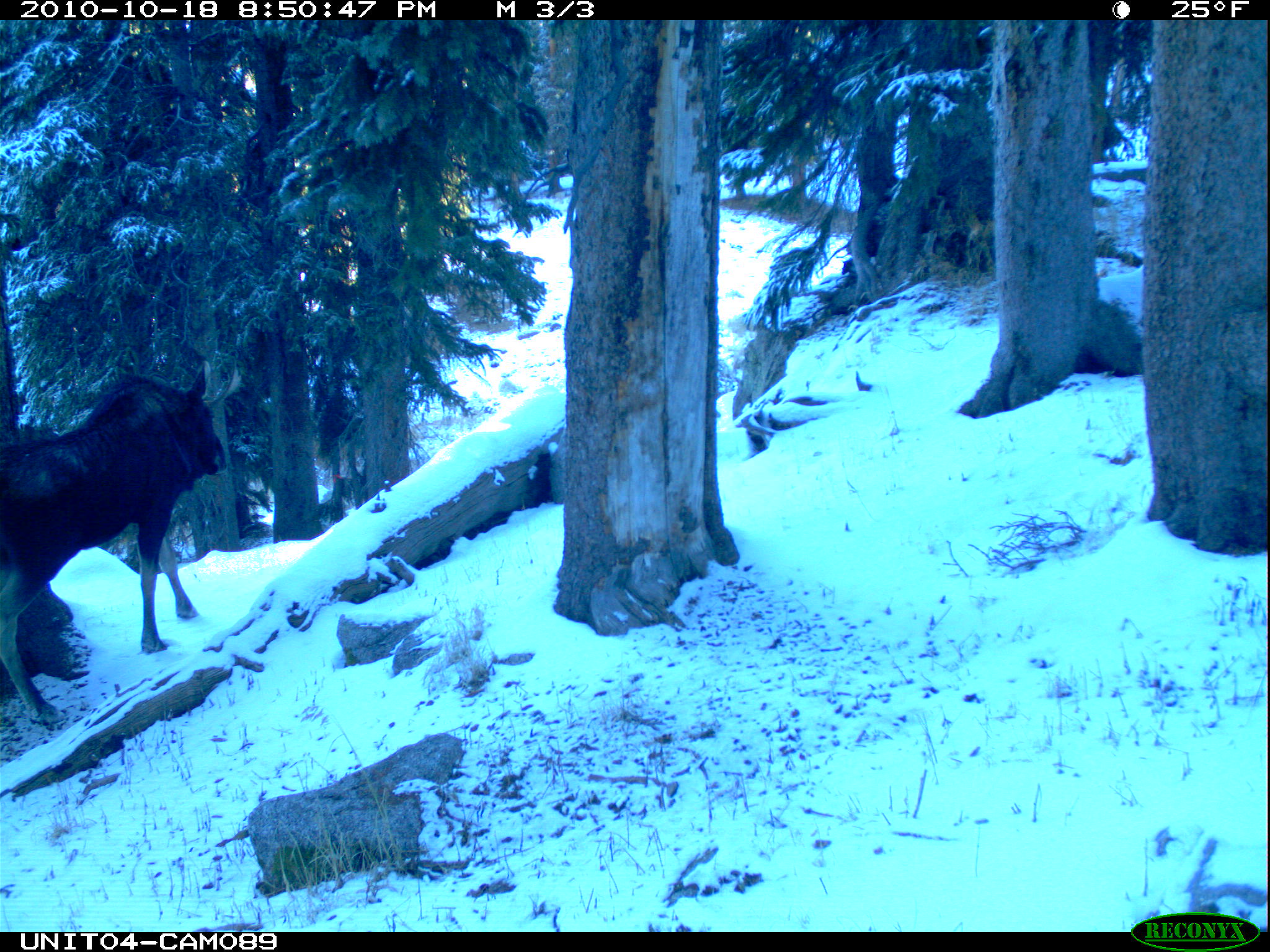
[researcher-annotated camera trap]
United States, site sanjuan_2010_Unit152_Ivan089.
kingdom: Animalia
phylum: Chordata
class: Mammalia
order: Artiodactyla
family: Cervidae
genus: Alces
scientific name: Alces alces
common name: moose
Alces alces (moose).